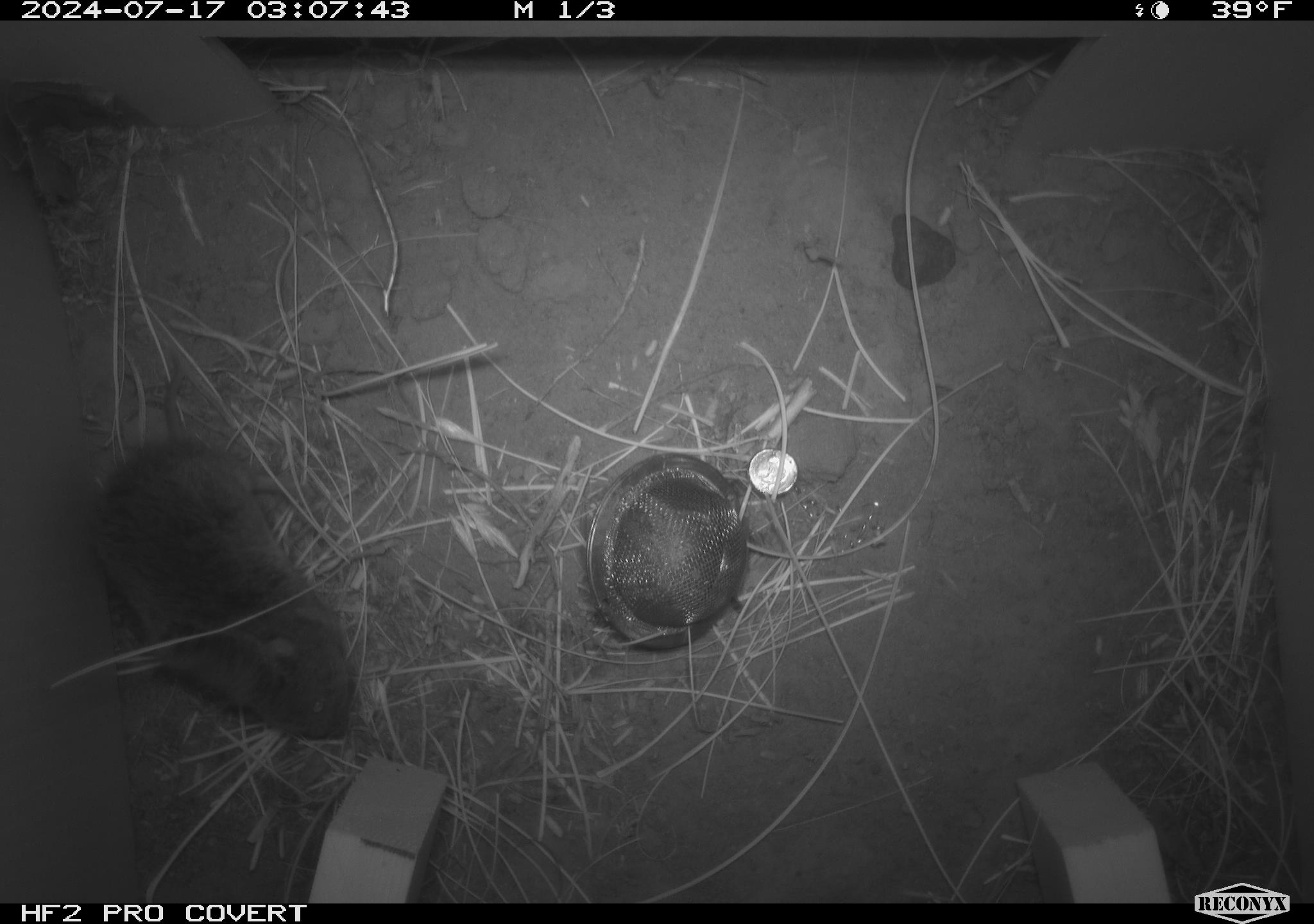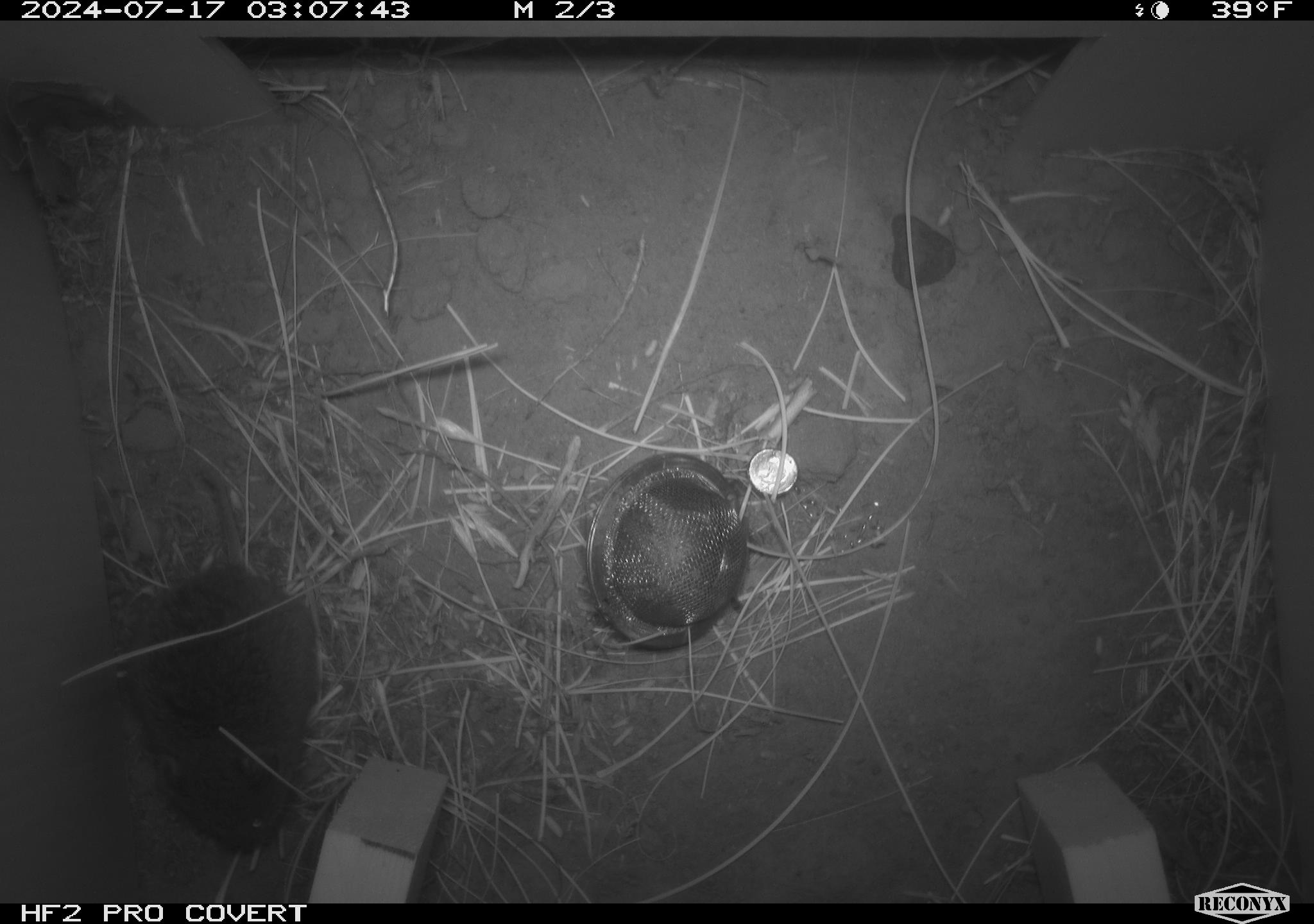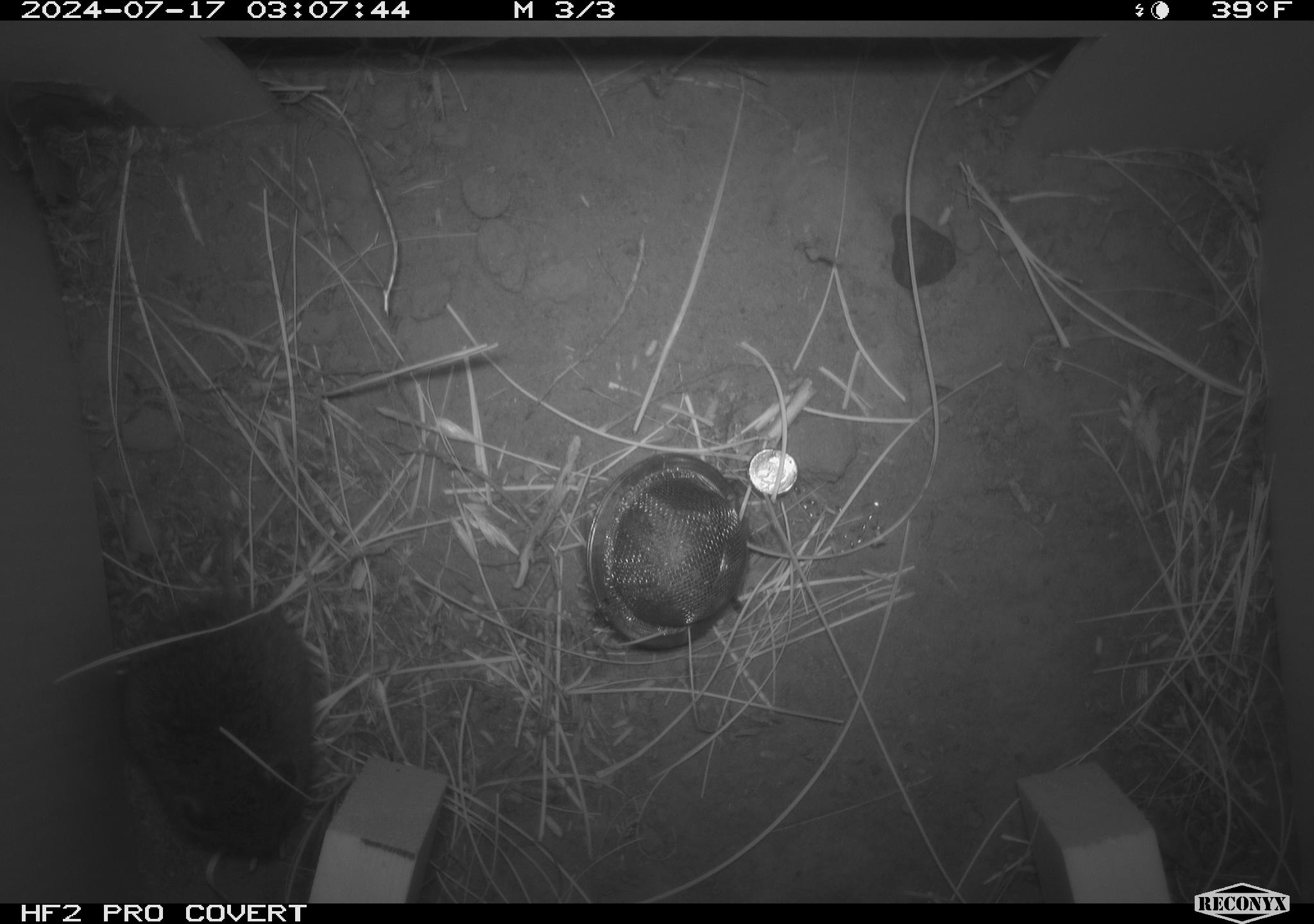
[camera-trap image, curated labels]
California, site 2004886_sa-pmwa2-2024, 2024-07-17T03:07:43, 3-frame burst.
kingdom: Animalia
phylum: Chordata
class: Mammalia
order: Rodentia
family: Cricetidae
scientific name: Arvicolinae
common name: voles, lemmings, and muskrats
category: arvicolinae subfamily